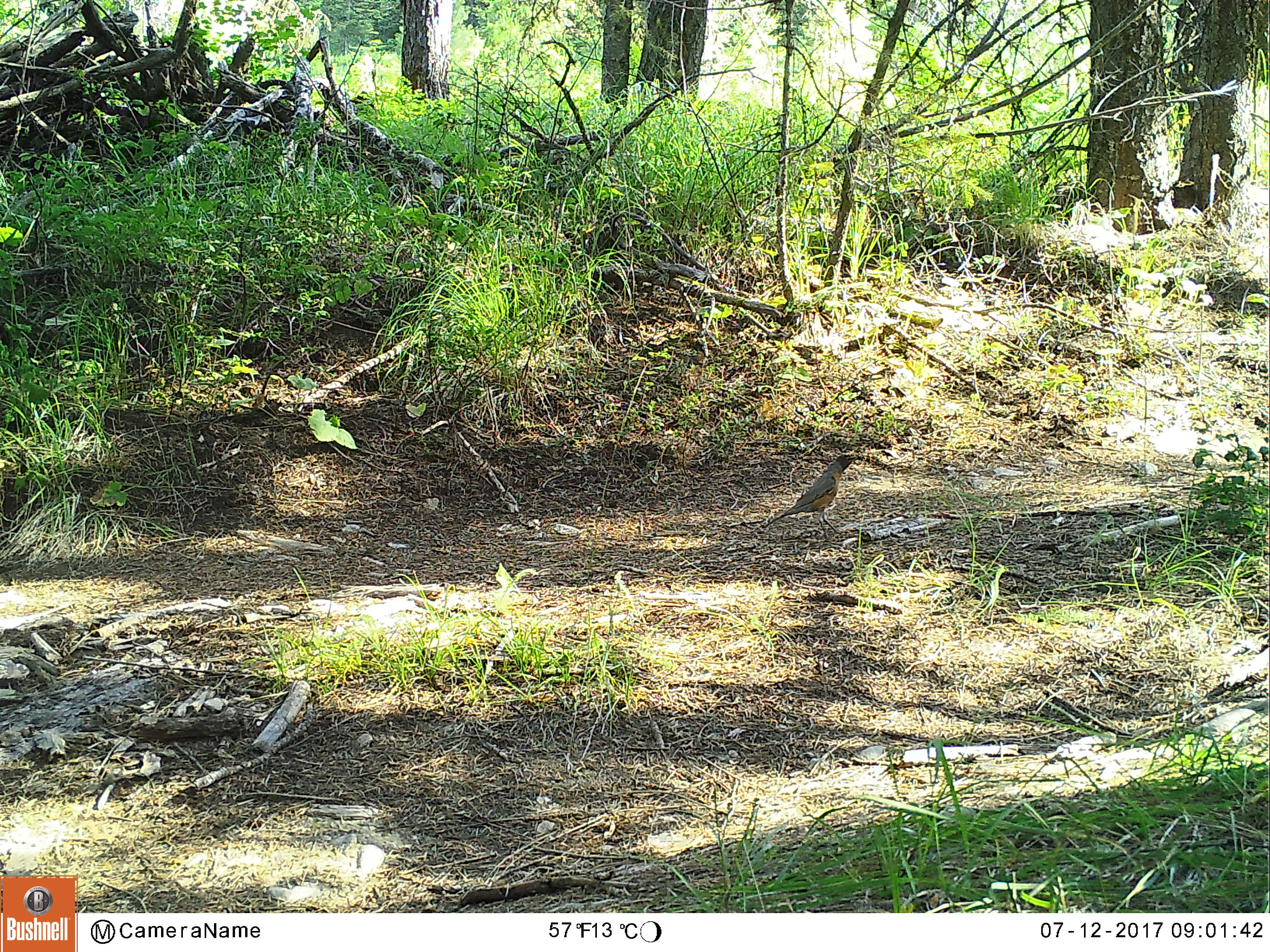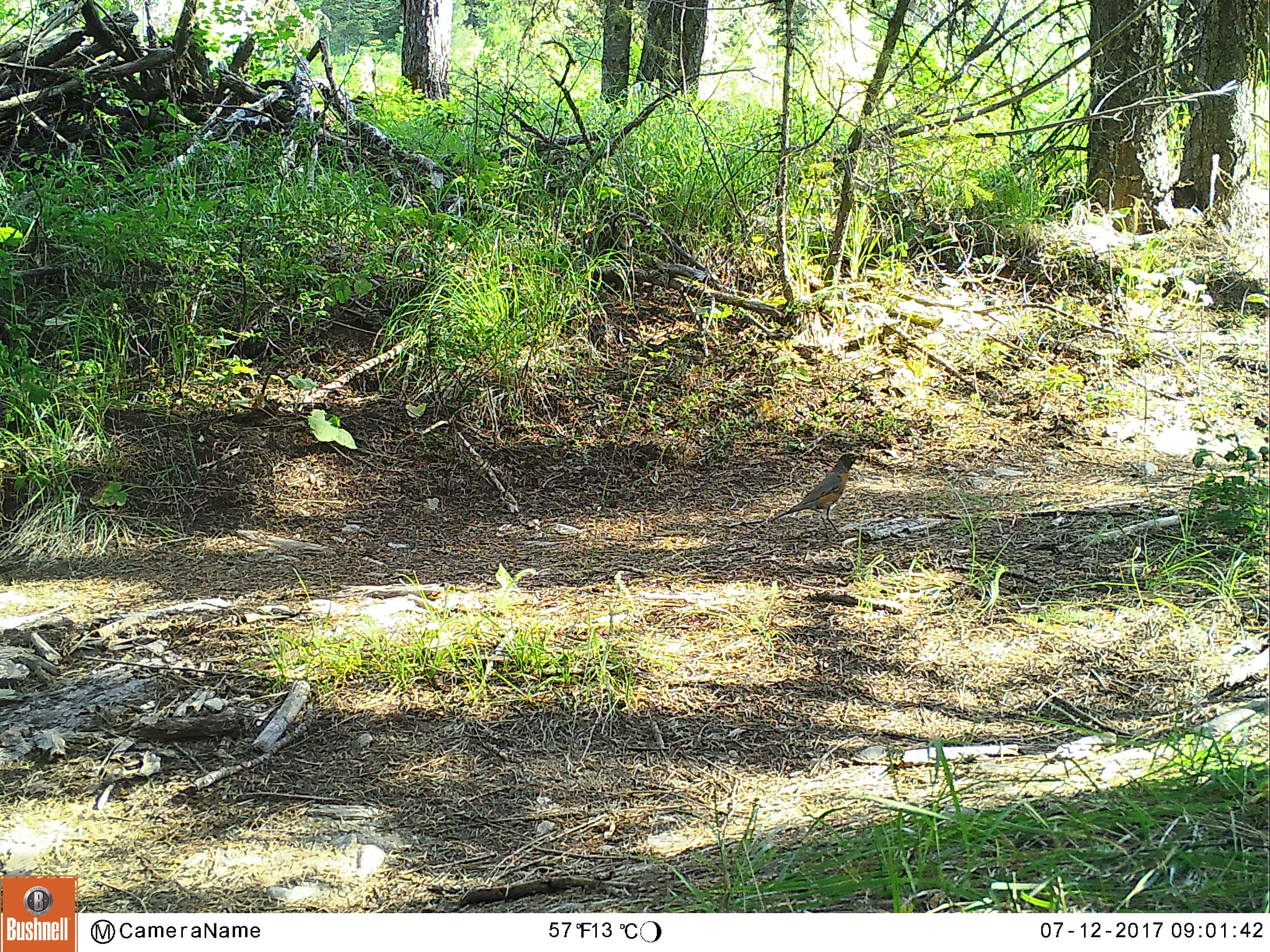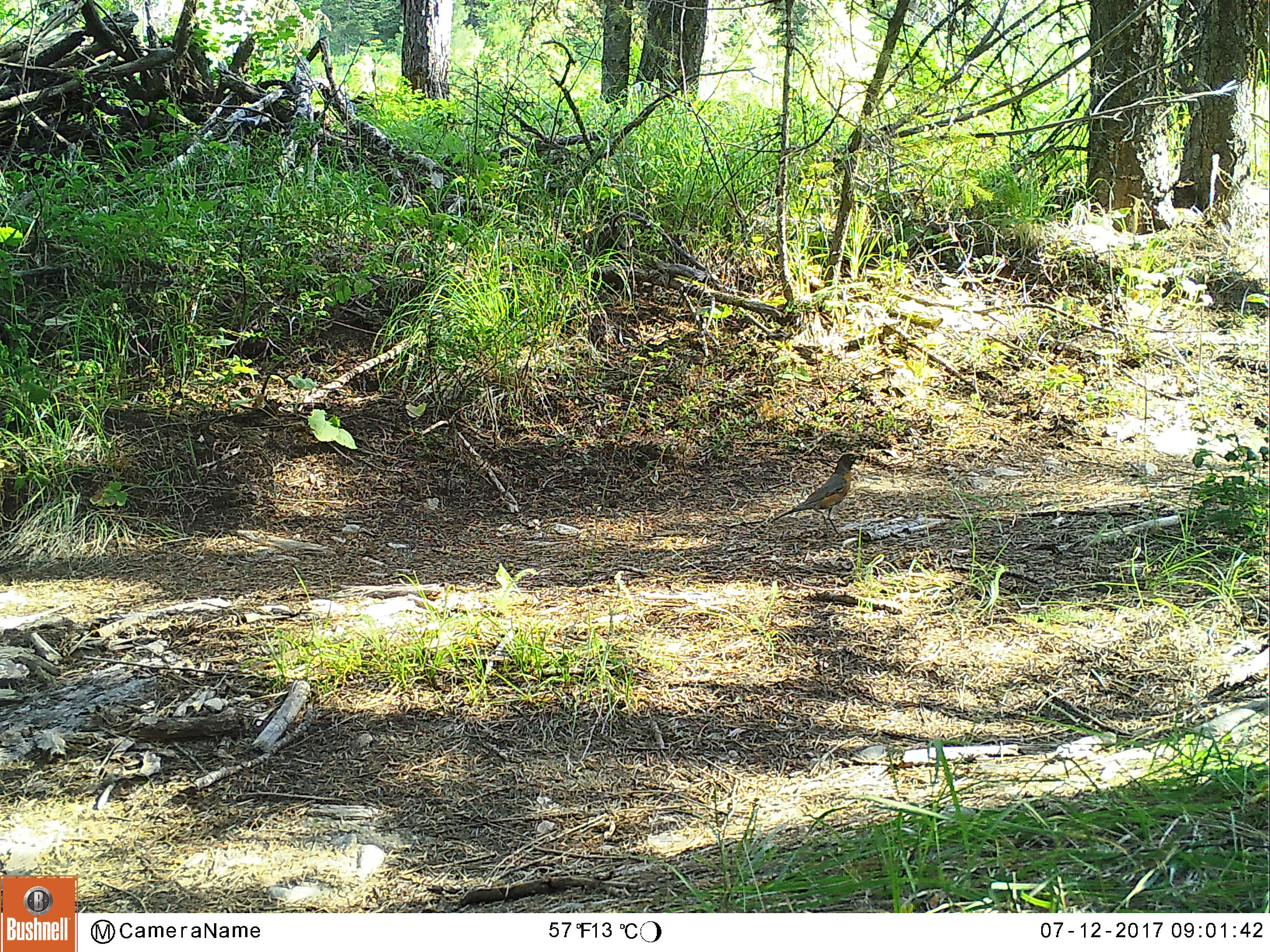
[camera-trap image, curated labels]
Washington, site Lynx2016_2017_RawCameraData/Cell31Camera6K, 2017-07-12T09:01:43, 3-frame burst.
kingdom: Animalia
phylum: Chordata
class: Aves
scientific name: Aves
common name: birds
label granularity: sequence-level